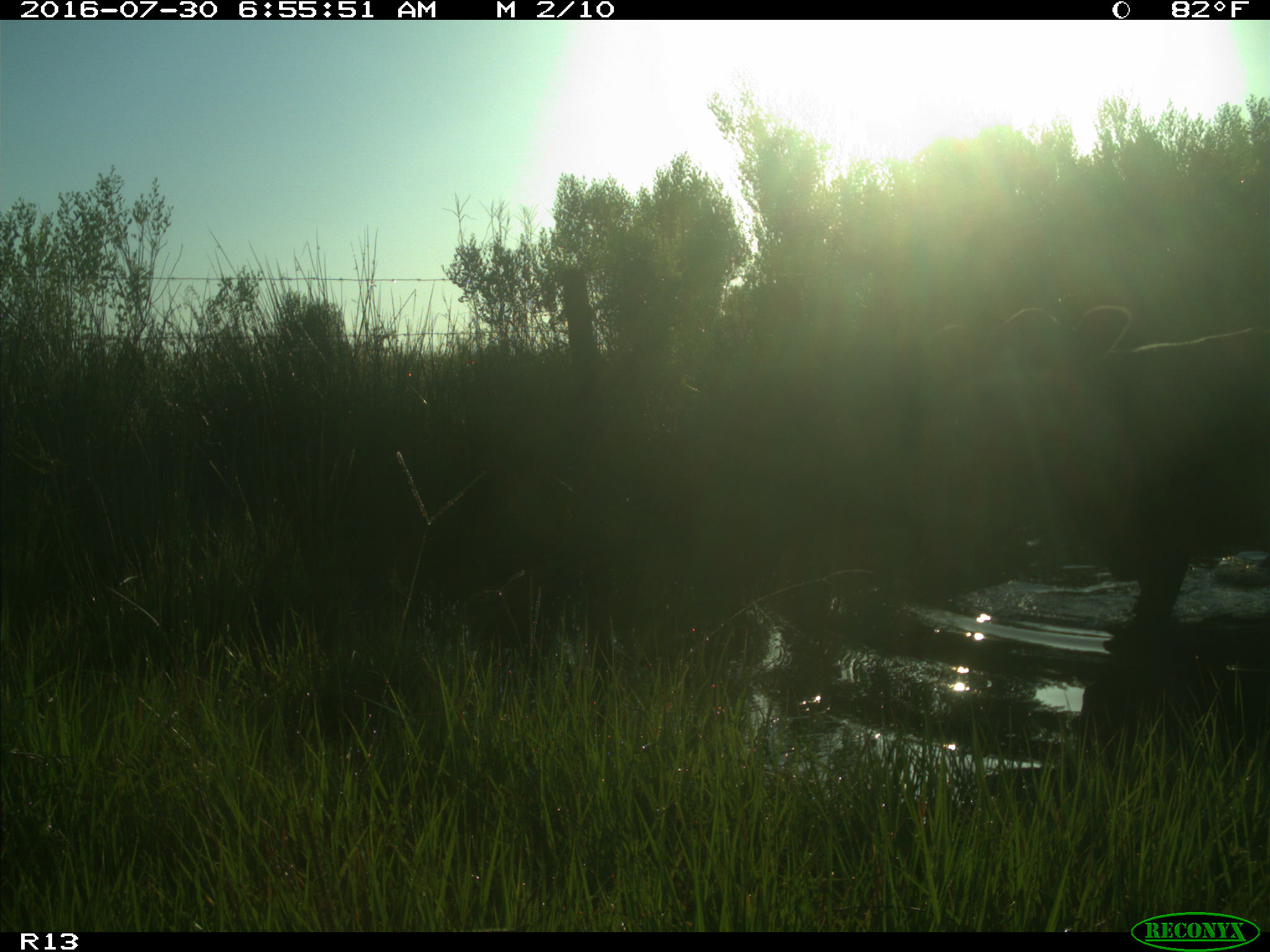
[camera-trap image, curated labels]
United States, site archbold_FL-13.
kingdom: Animalia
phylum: Chordata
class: Mammalia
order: Artiodactyla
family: Bovidae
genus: Bos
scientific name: Bos taurus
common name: domestic cow